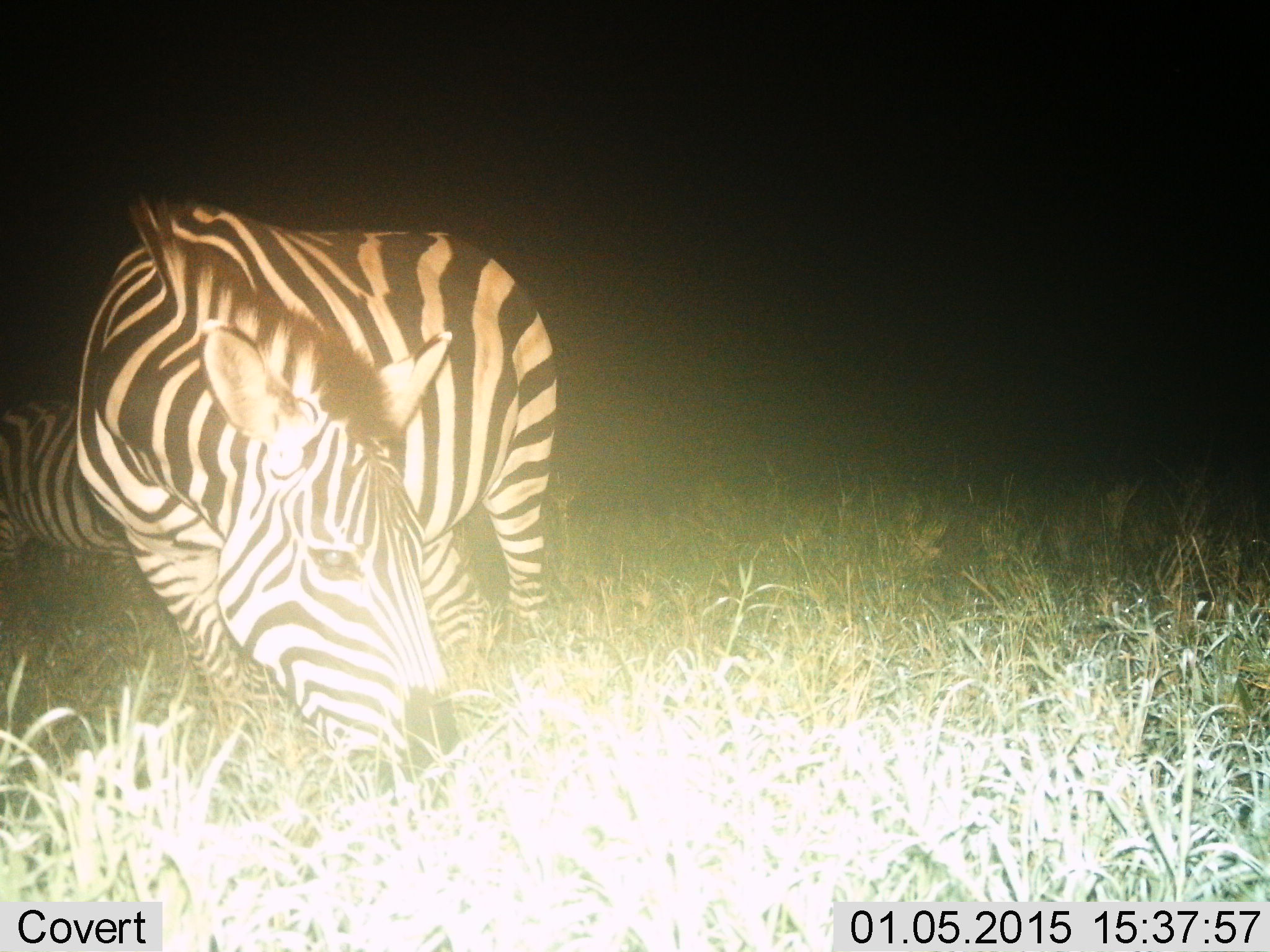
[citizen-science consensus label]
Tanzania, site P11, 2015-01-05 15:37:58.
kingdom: Animalia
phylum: Chordata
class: Mammalia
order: Perissodactyla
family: Equidae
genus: Equus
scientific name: Equus quagga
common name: plains zebra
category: zebra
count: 2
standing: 40%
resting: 0%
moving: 0%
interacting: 0%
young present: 0%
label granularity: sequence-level